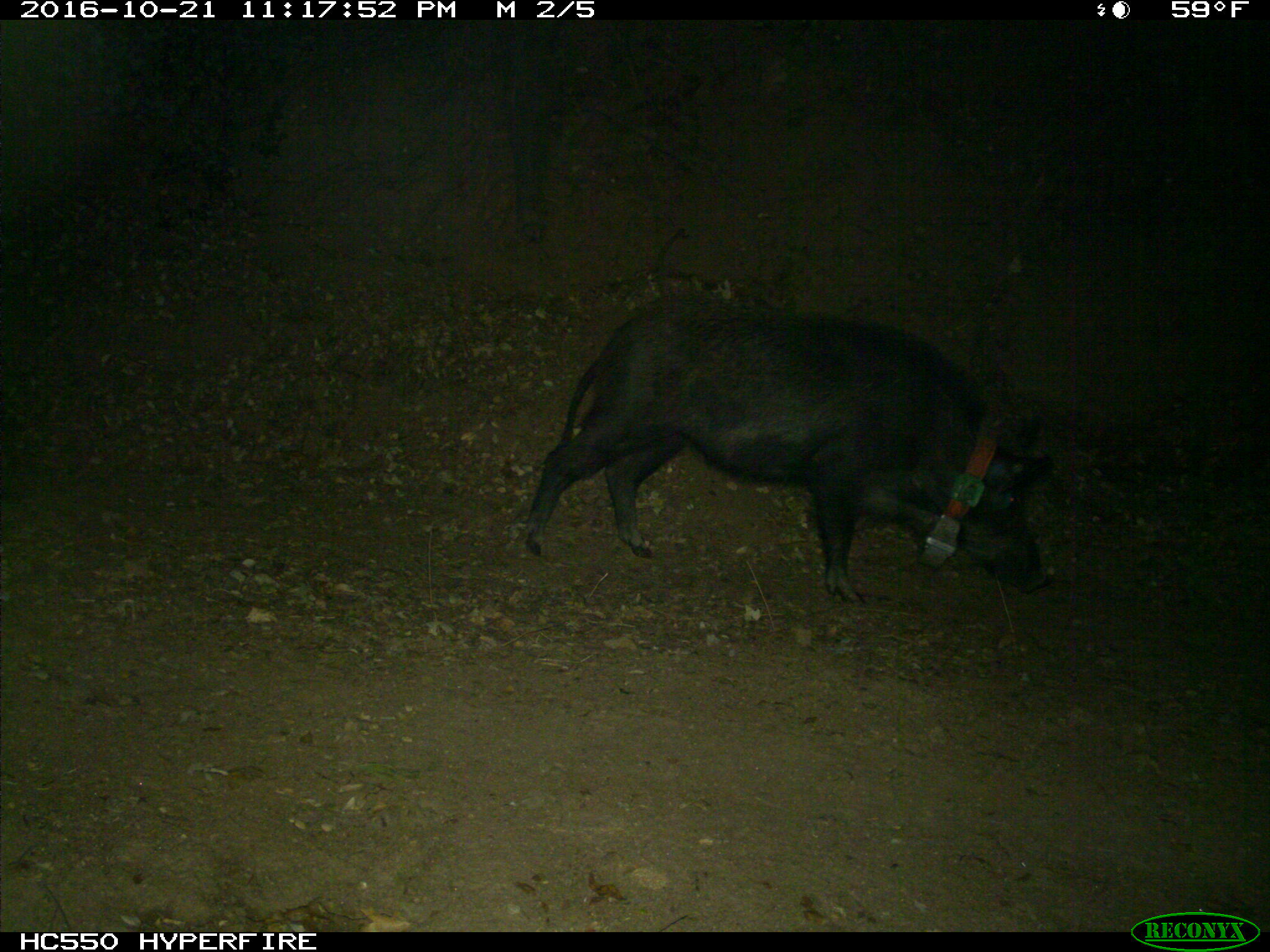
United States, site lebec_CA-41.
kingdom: Animalia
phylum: Chordata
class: Mammalia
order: Artiodactyla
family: Suidae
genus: Sus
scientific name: Sus scrofa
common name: wild boar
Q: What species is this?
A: Sus scrofa (wild boar).